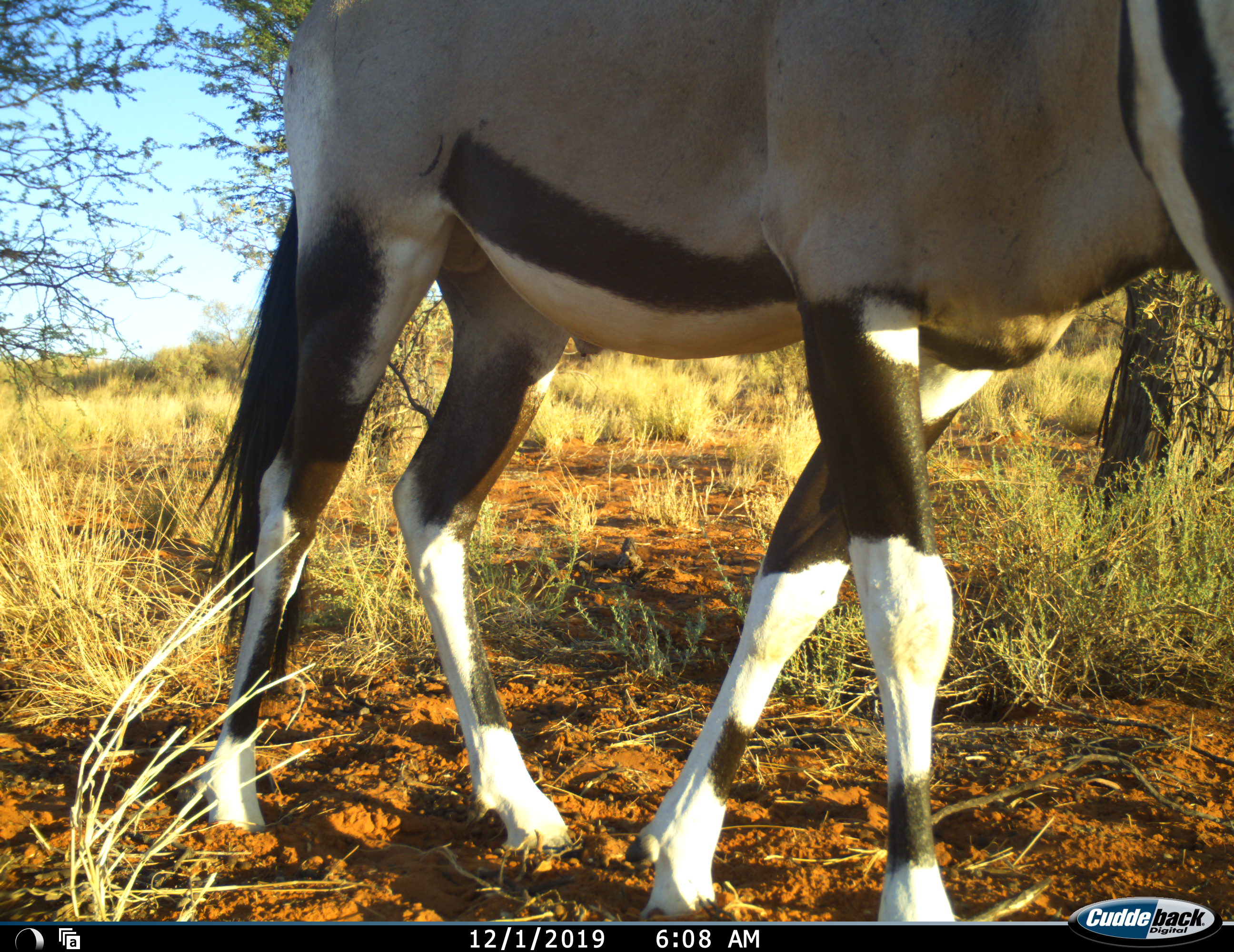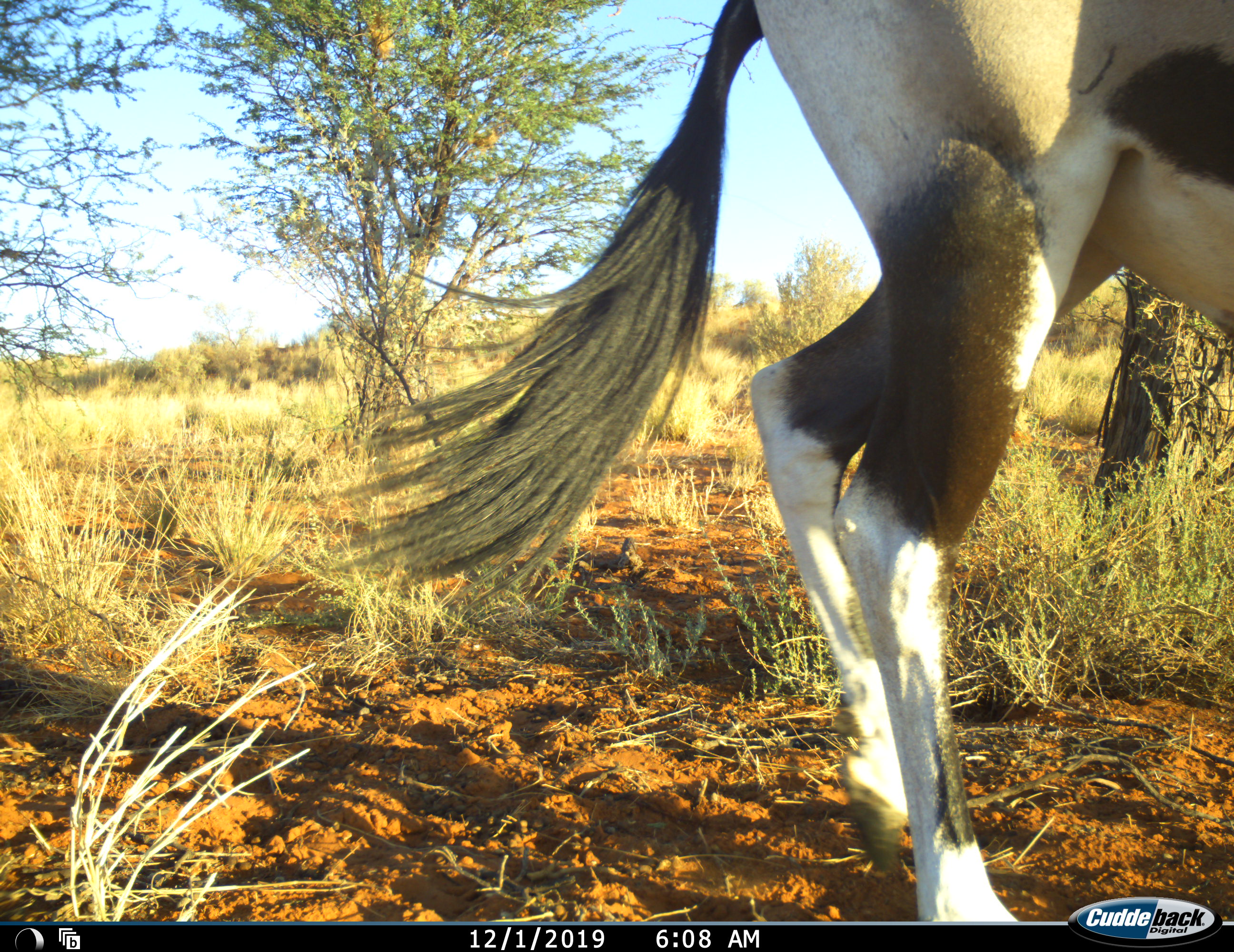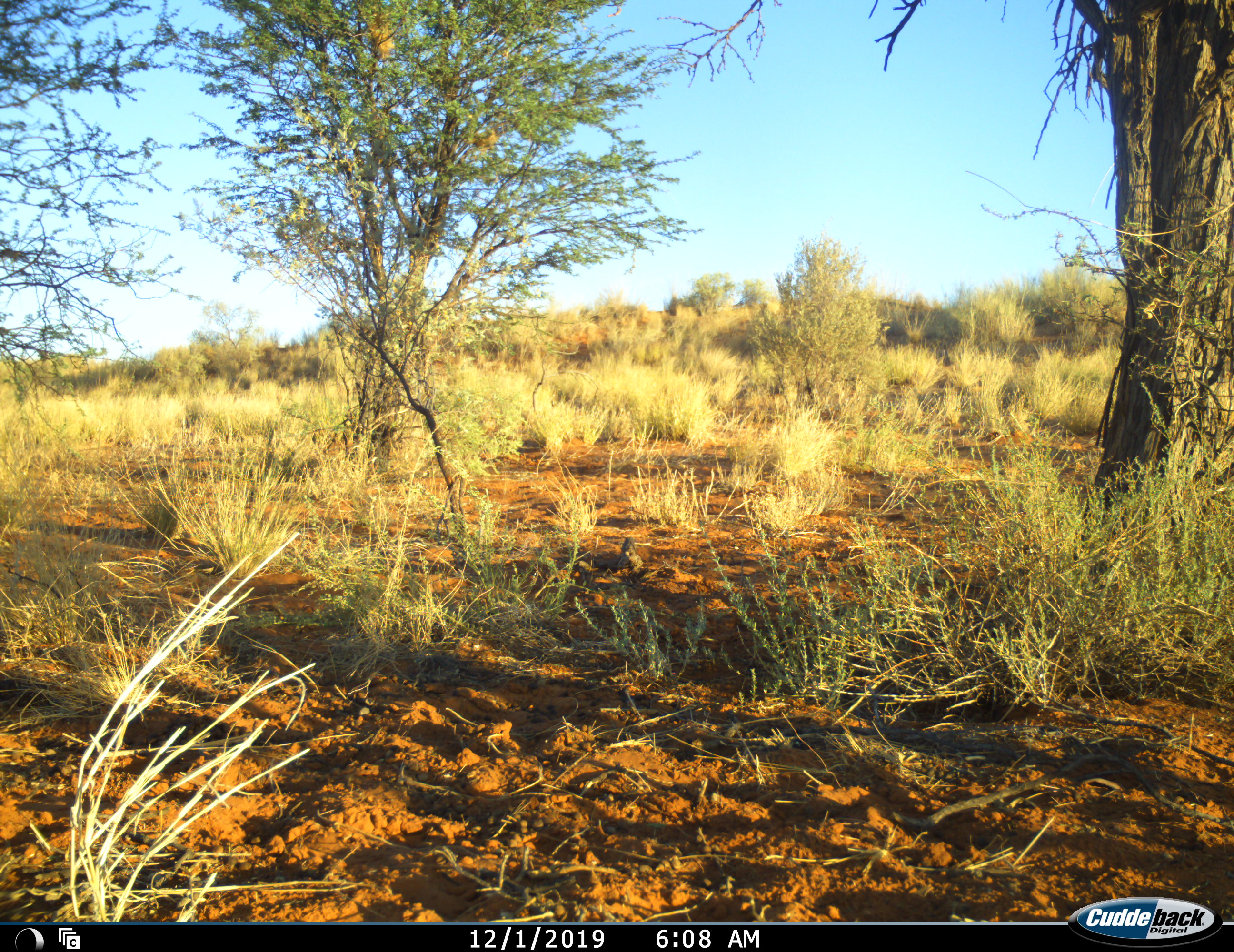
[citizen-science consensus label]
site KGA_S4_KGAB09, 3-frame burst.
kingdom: Animalia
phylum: Chordata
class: Mammalia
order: Artiodactyla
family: Bovidae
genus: Oryx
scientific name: Oryx gazella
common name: gemsbok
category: oryx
Oryx (gemsbok) (Oryx gazella), count 1. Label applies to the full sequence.